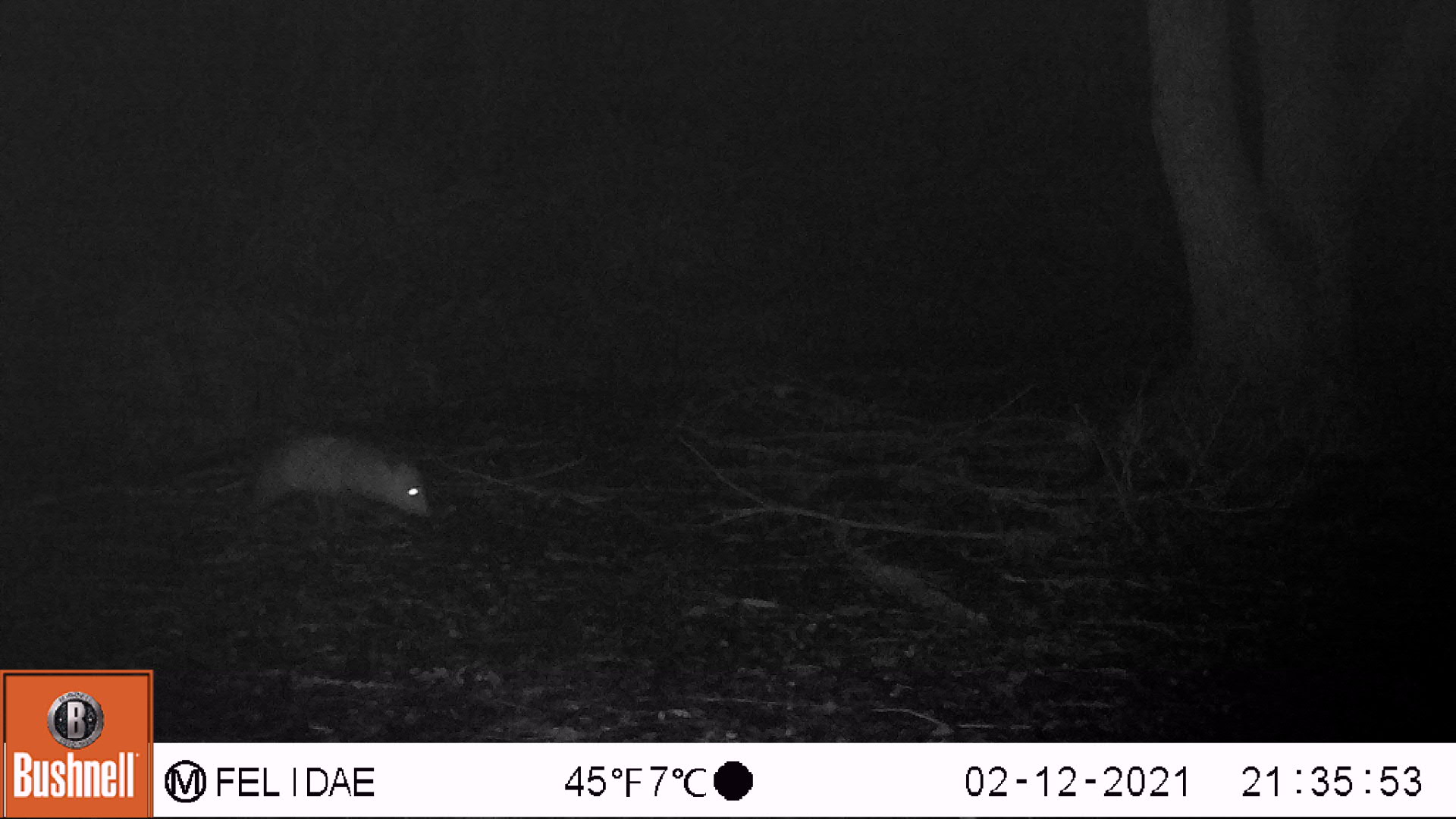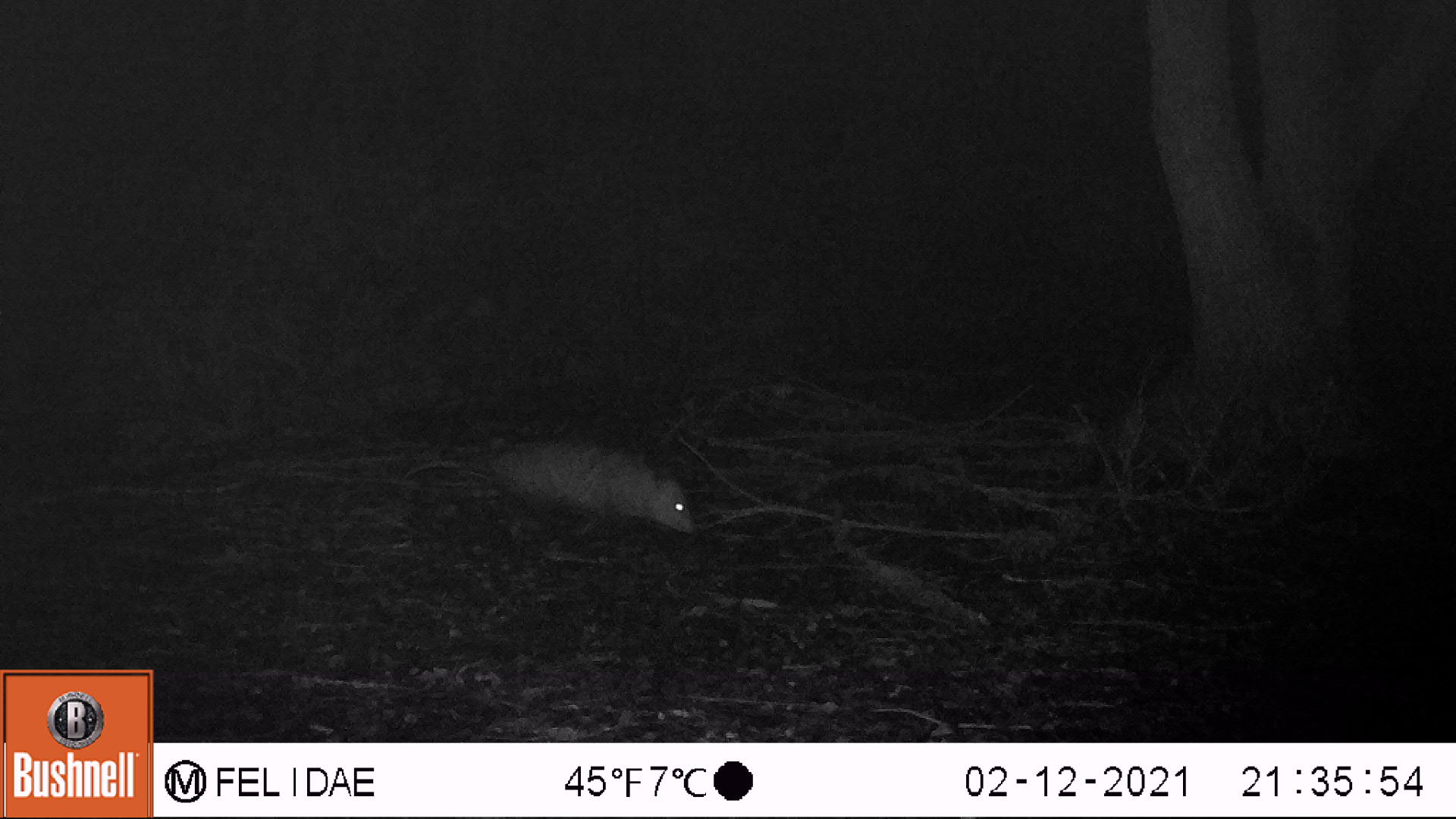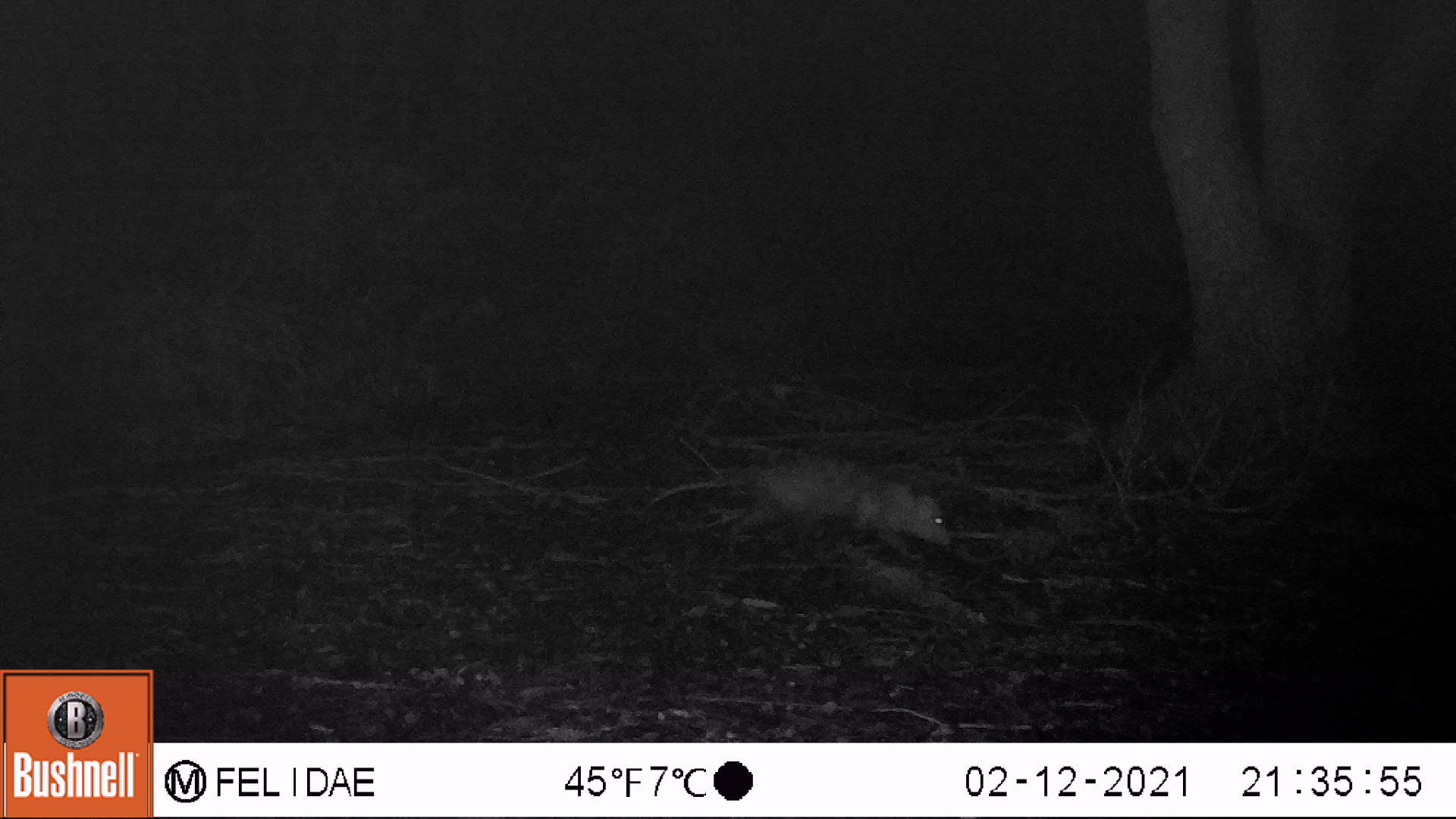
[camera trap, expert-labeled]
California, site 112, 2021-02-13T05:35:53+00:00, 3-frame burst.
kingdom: Animalia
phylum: Chordata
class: Mammalia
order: Rodentia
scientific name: Rodentia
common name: mouse or rat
Mouse or rat (Rodentia).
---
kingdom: Animalia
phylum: Chordata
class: Mammalia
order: Didelphimorphia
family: Didelphidae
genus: Didelphis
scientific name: Didelphis virginiana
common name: virginia opossum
Virginia opossum (Didelphis virginiana).